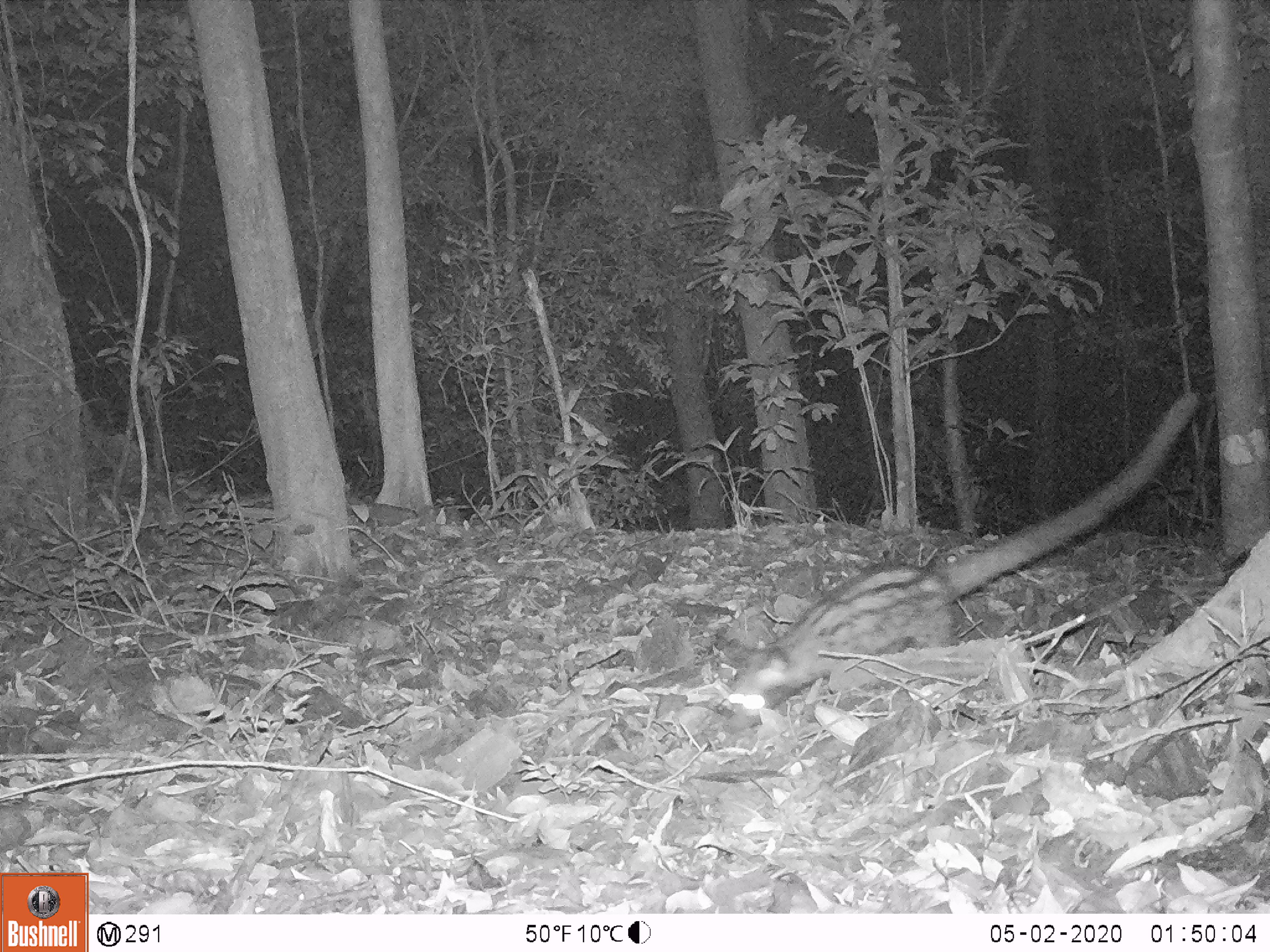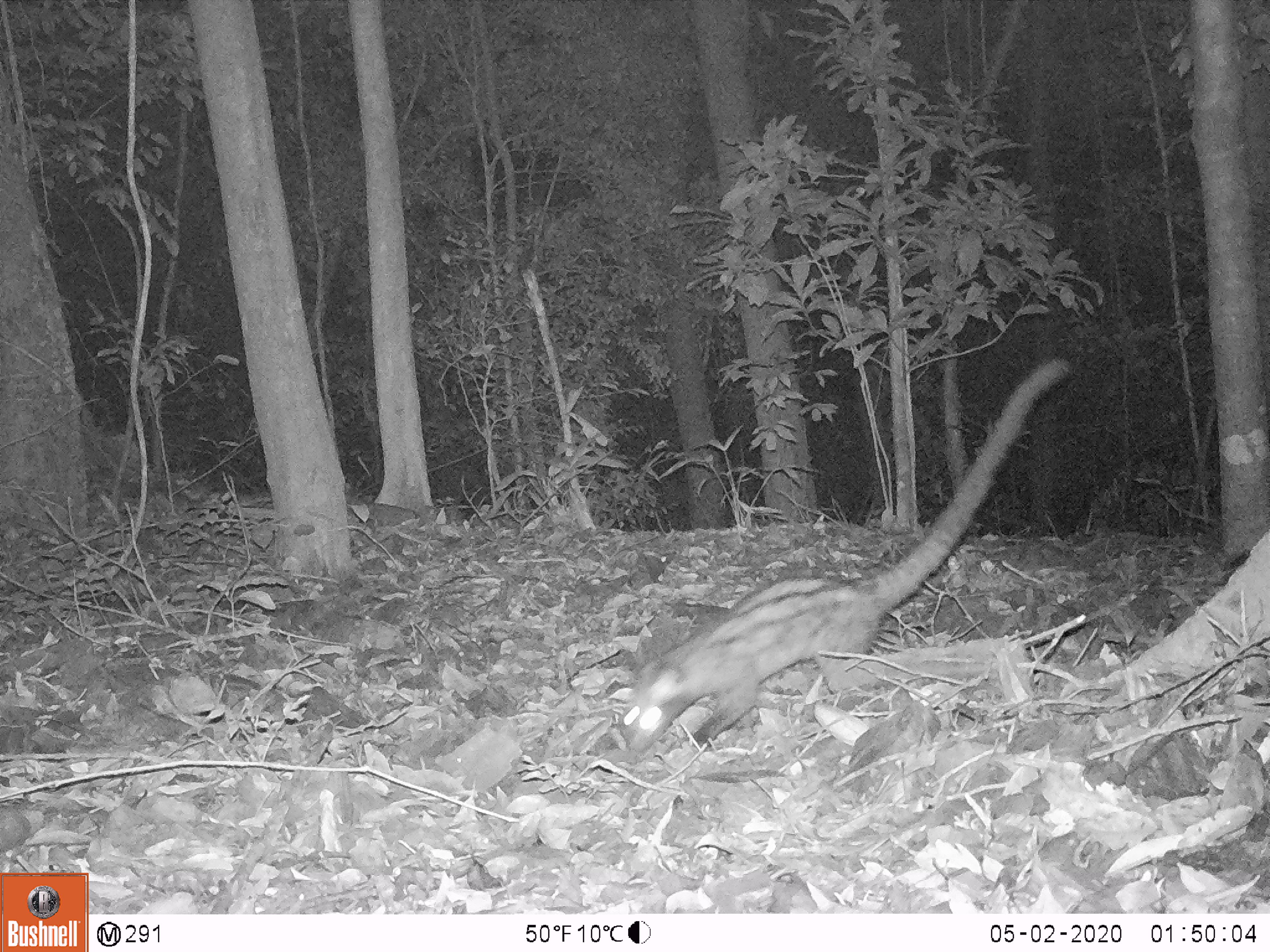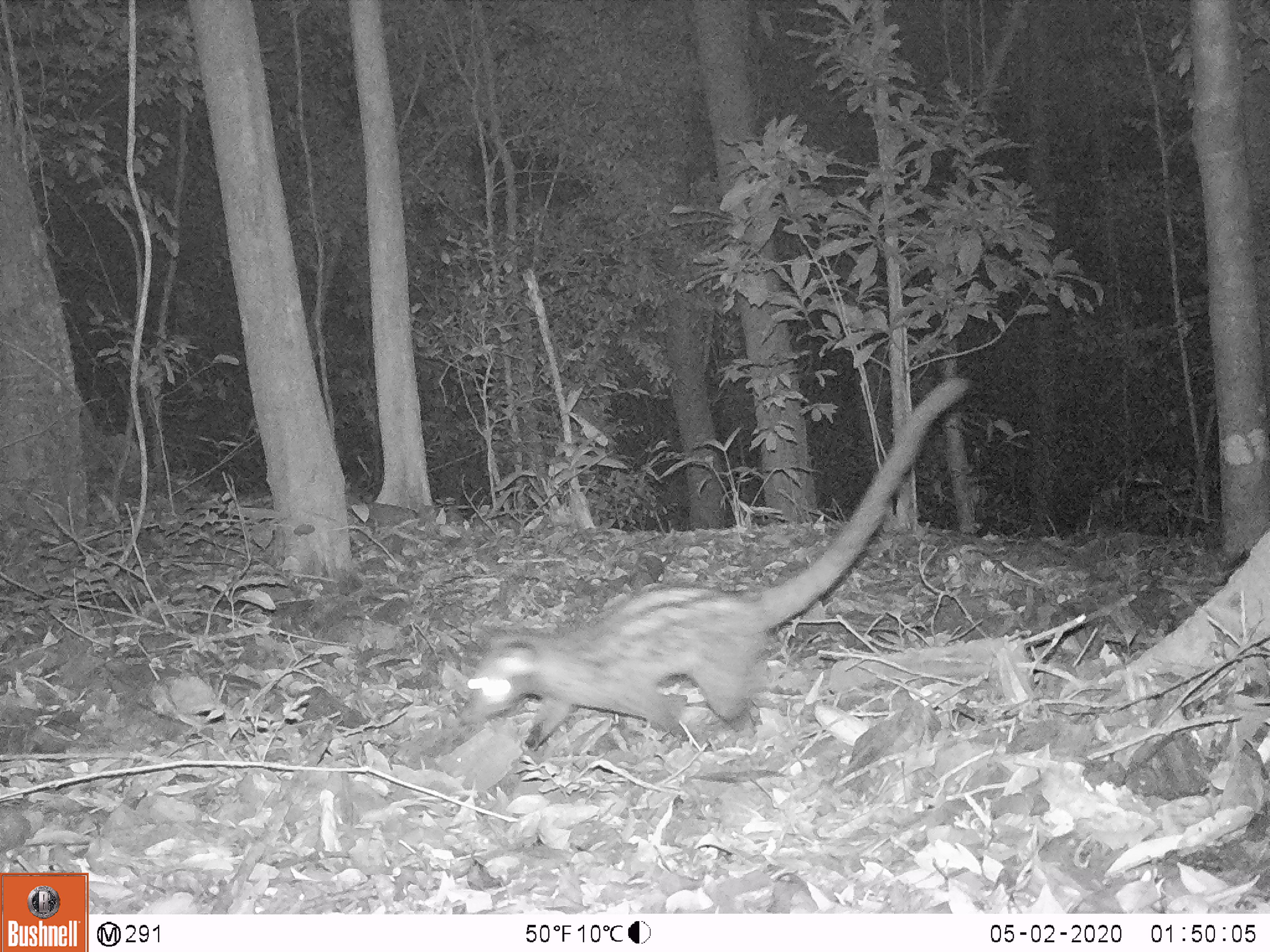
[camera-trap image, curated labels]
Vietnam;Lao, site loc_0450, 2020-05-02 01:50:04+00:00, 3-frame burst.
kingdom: Animalia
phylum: Chordata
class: Mammalia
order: Carnivora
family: Viverridae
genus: Paradoxurus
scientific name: Paradoxurus hermaphroditus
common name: common palm civet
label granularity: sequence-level